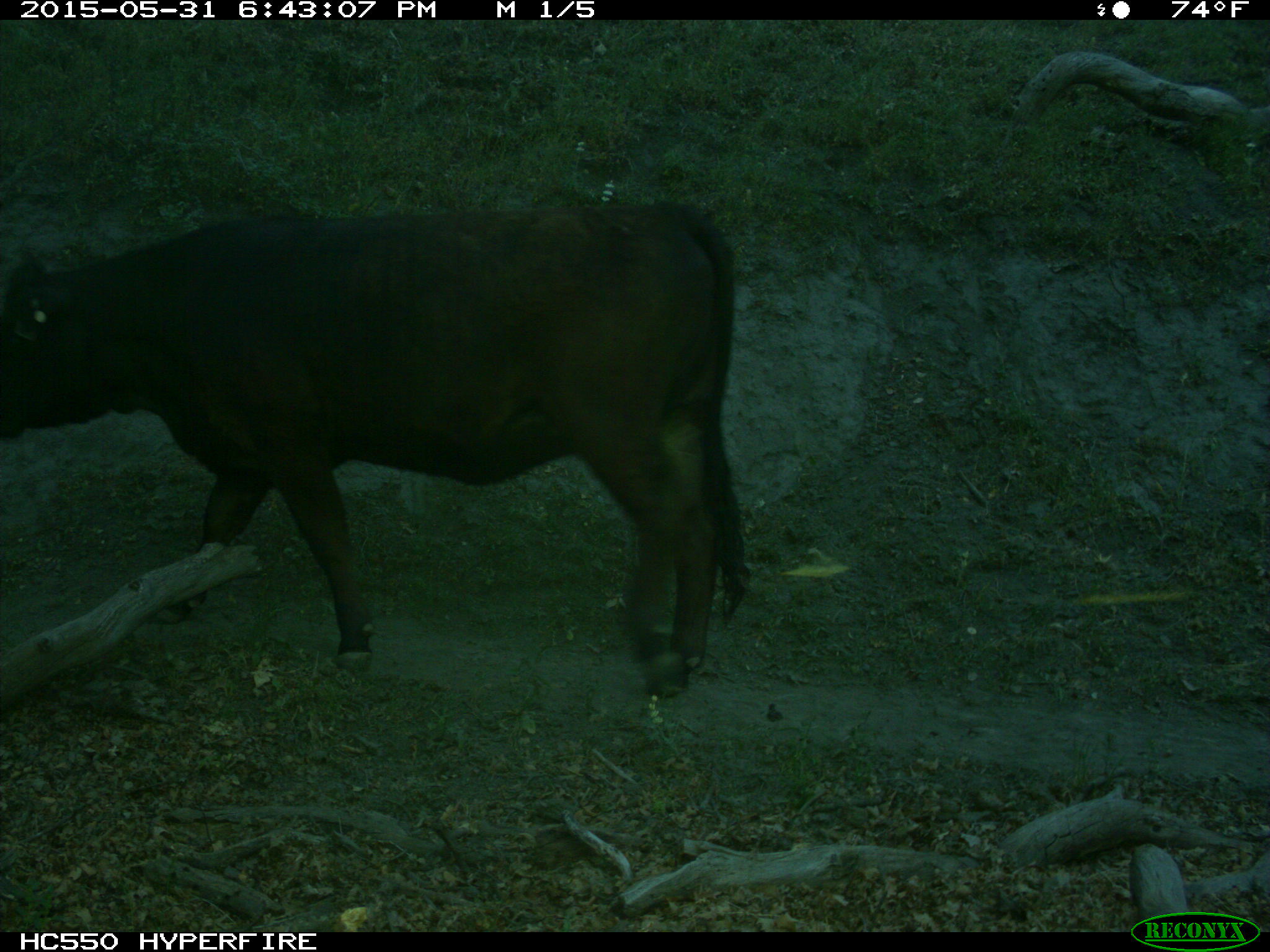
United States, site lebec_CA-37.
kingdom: Animalia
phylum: Chordata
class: Mammalia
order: Artiodactyla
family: Bovidae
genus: Bos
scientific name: Bos taurus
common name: domestic cow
Bos taurus (domestic cow).